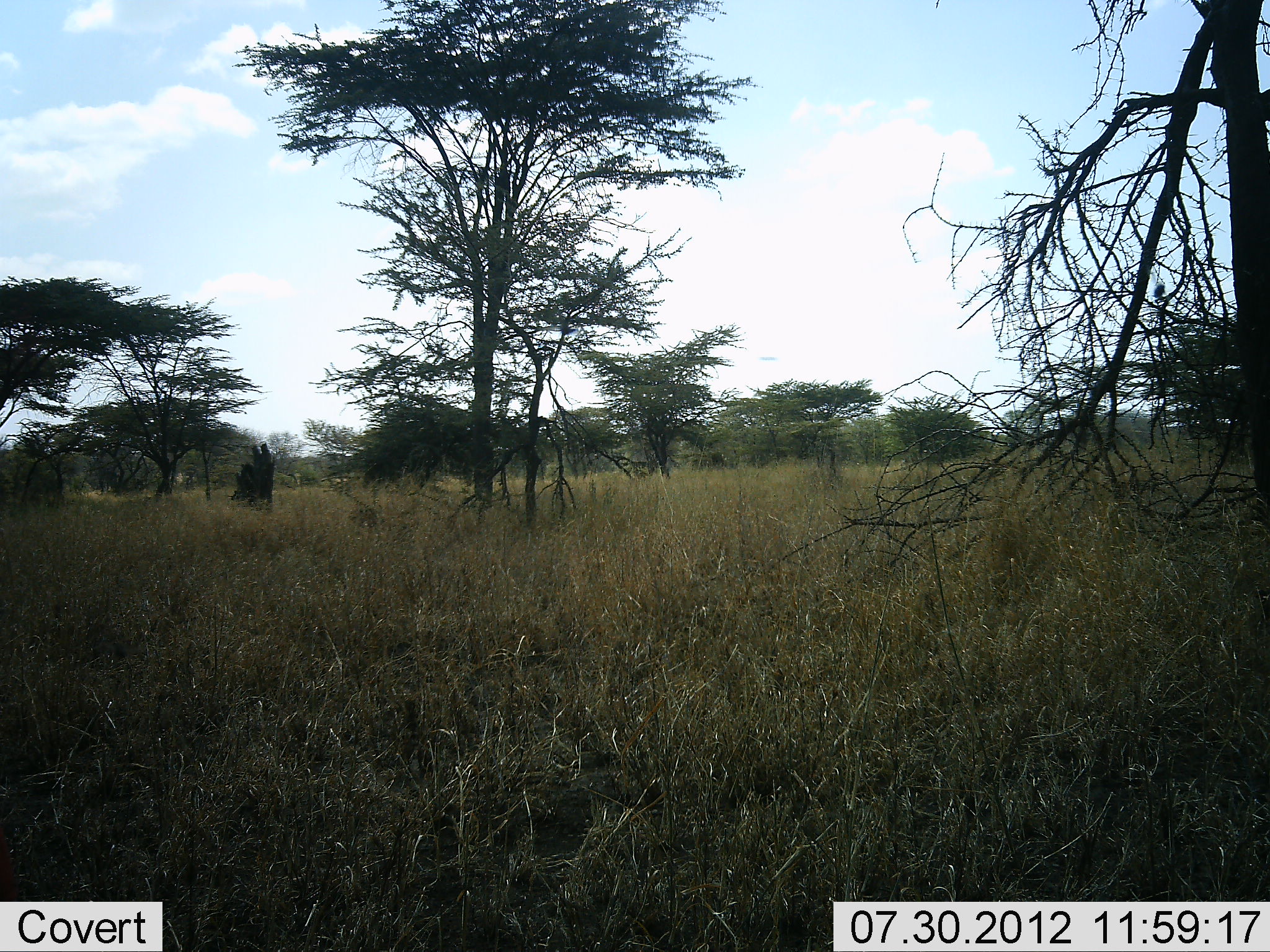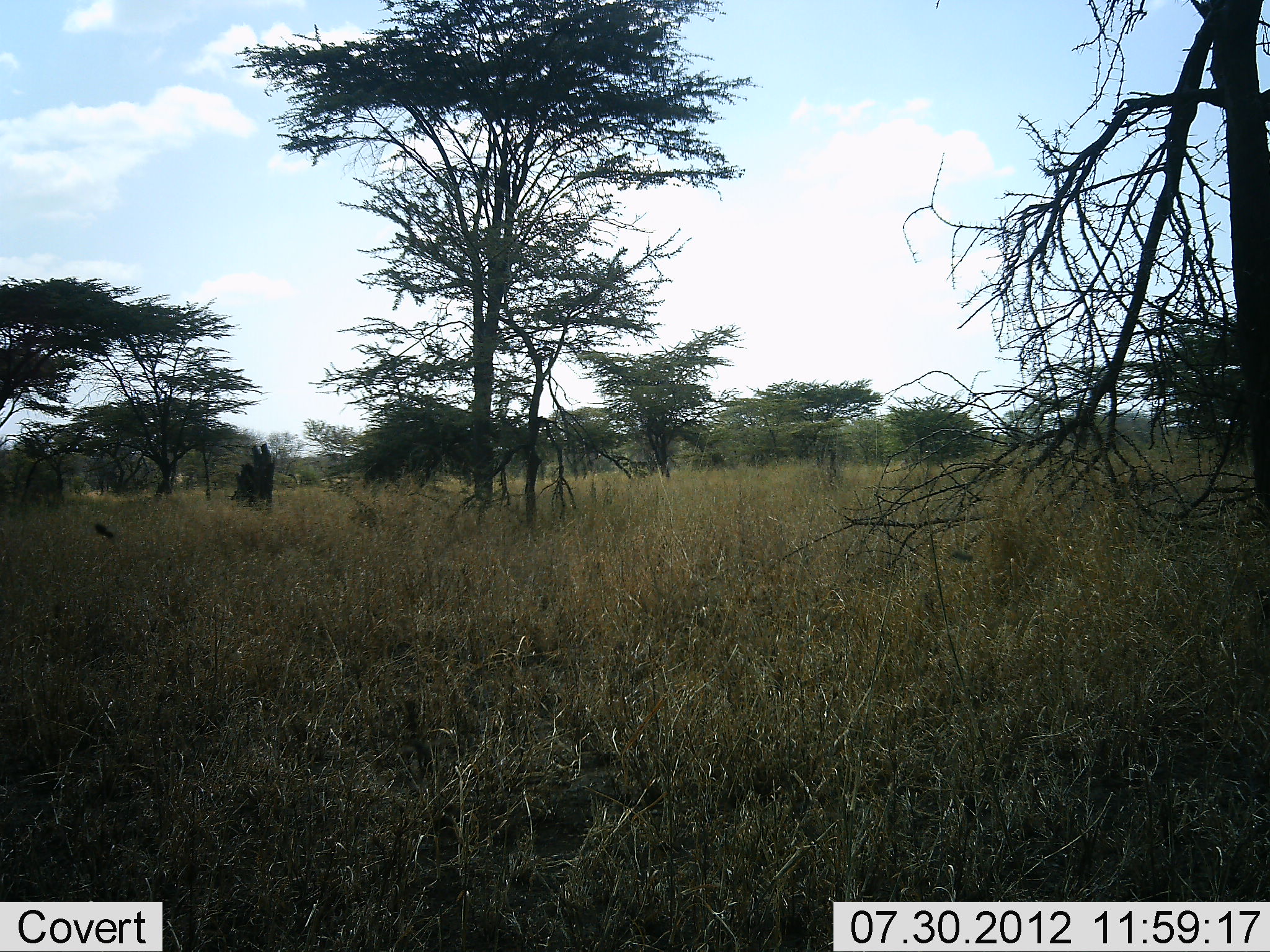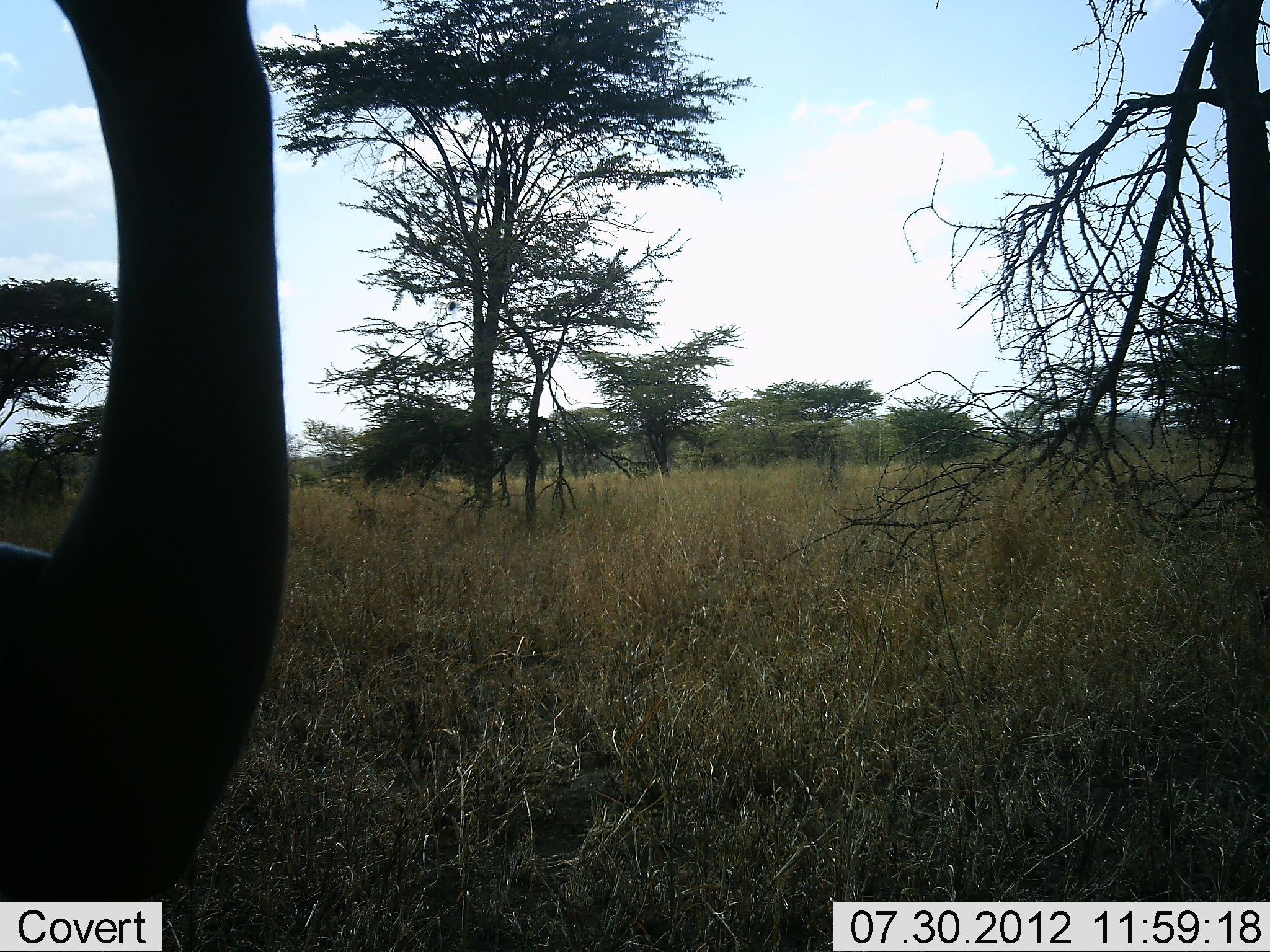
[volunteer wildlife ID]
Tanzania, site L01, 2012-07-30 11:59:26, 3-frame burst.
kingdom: Animalia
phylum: Chordata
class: Aves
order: Struthioniformes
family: Struthionidae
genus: Struthio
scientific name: Struthio camelus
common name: ostrich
Ostrich (Struthio camelus), count 1. Behavior (volunteer vote fractions): standing 20%, resting 20%, moving 60%, interacting 0%. Young present (vote fraction): 0%. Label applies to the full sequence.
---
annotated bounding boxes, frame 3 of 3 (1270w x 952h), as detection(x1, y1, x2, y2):
animal: detection(1, 0, 299, 902)